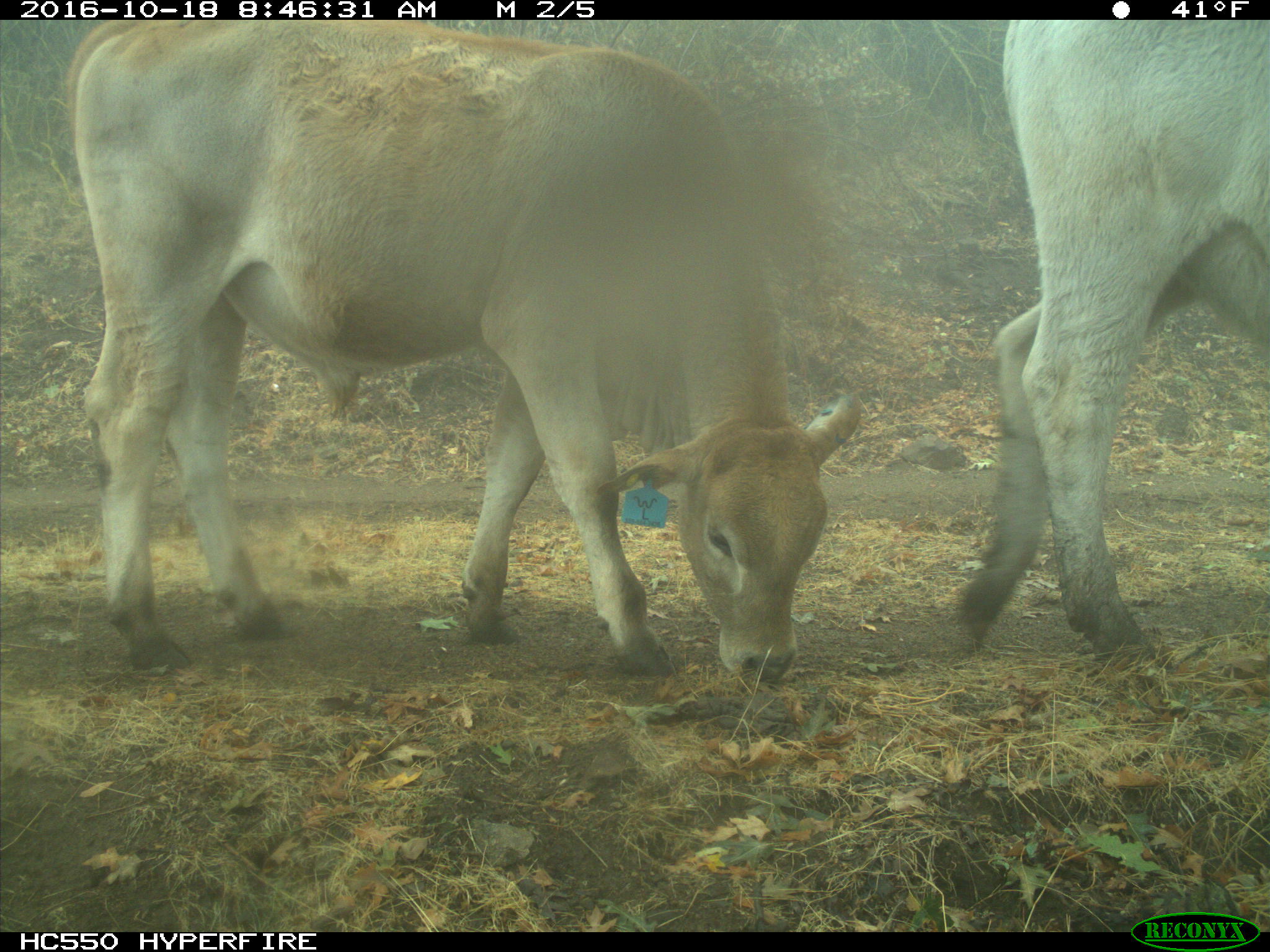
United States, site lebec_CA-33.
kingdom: Animalia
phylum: Chordata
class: Mammalia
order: Artiodactyla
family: Bovidae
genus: Bos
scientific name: Bos taurus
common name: domestic cow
Bos taurus (domestic cow).